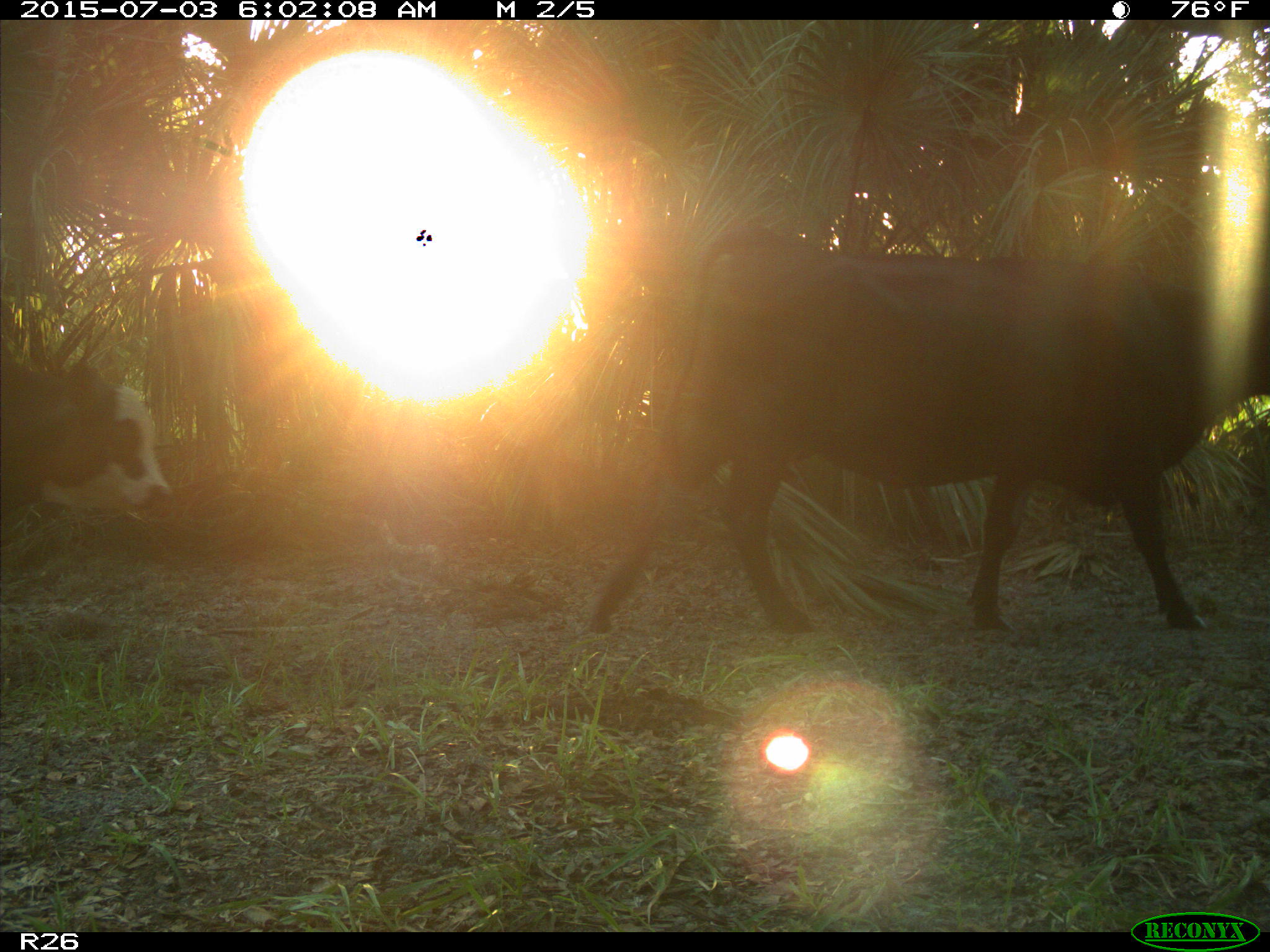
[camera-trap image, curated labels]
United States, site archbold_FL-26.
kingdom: Animalia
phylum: Chordata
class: Mammalia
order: Artiodactyla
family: Bovidae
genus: Bos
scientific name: Bos taurus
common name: domestic cow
Bos taurus (domestic cow).